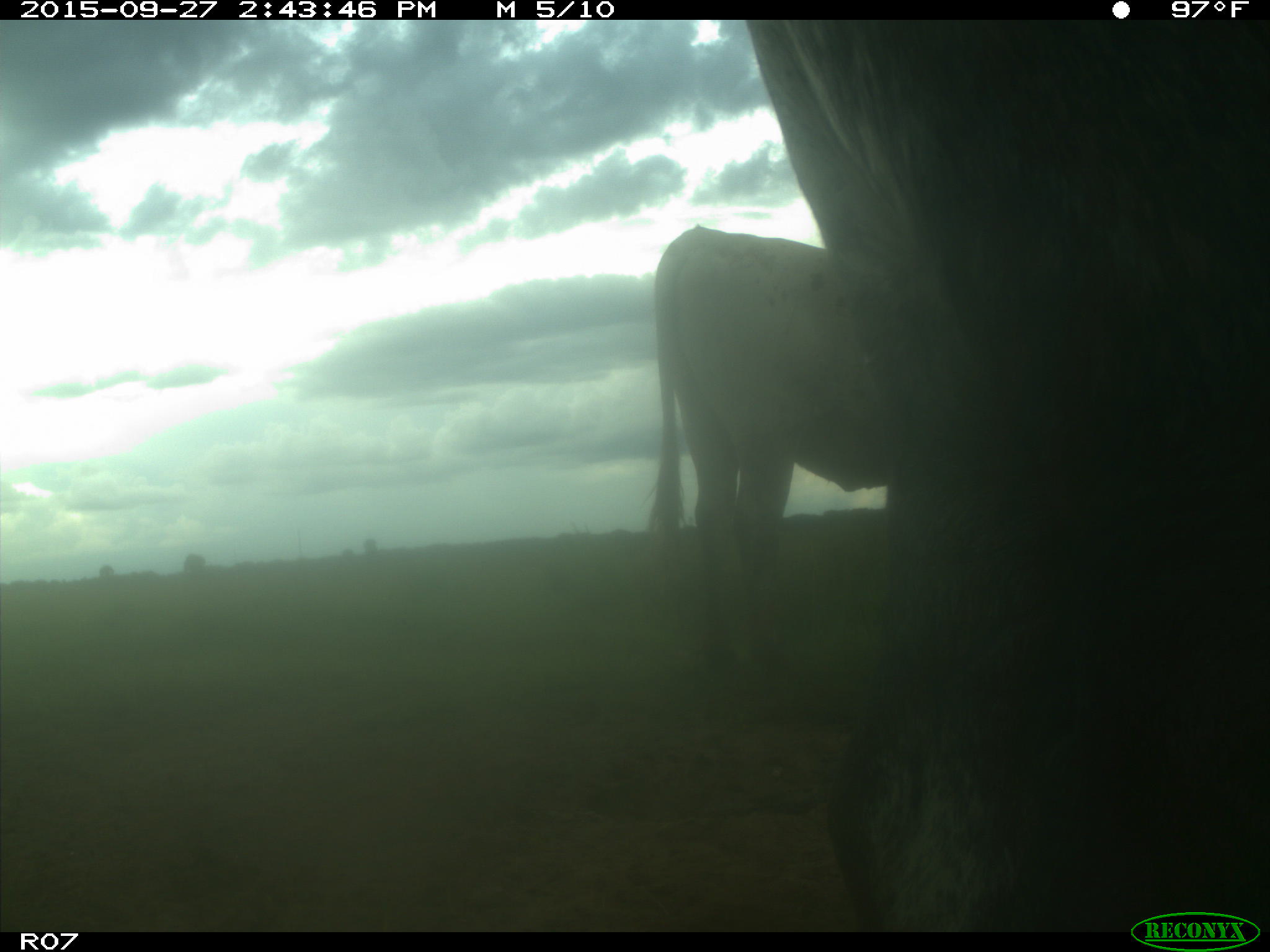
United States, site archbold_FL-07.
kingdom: Animalia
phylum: Chordata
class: Mammalia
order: Artiodactyla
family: Bovidae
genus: Bos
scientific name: Bos taurus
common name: domestic cow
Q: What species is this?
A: Bos taurus (domestic cow).